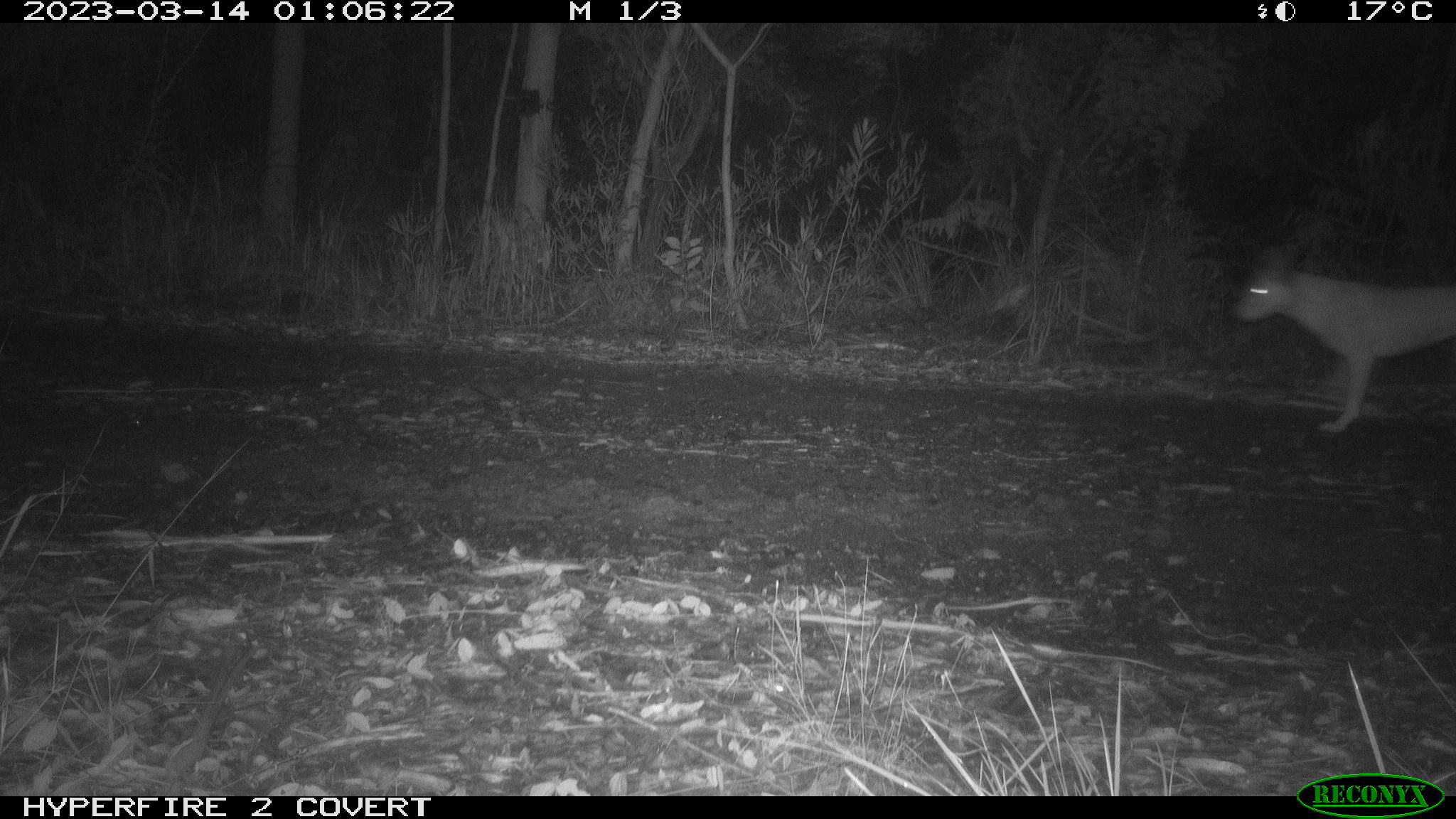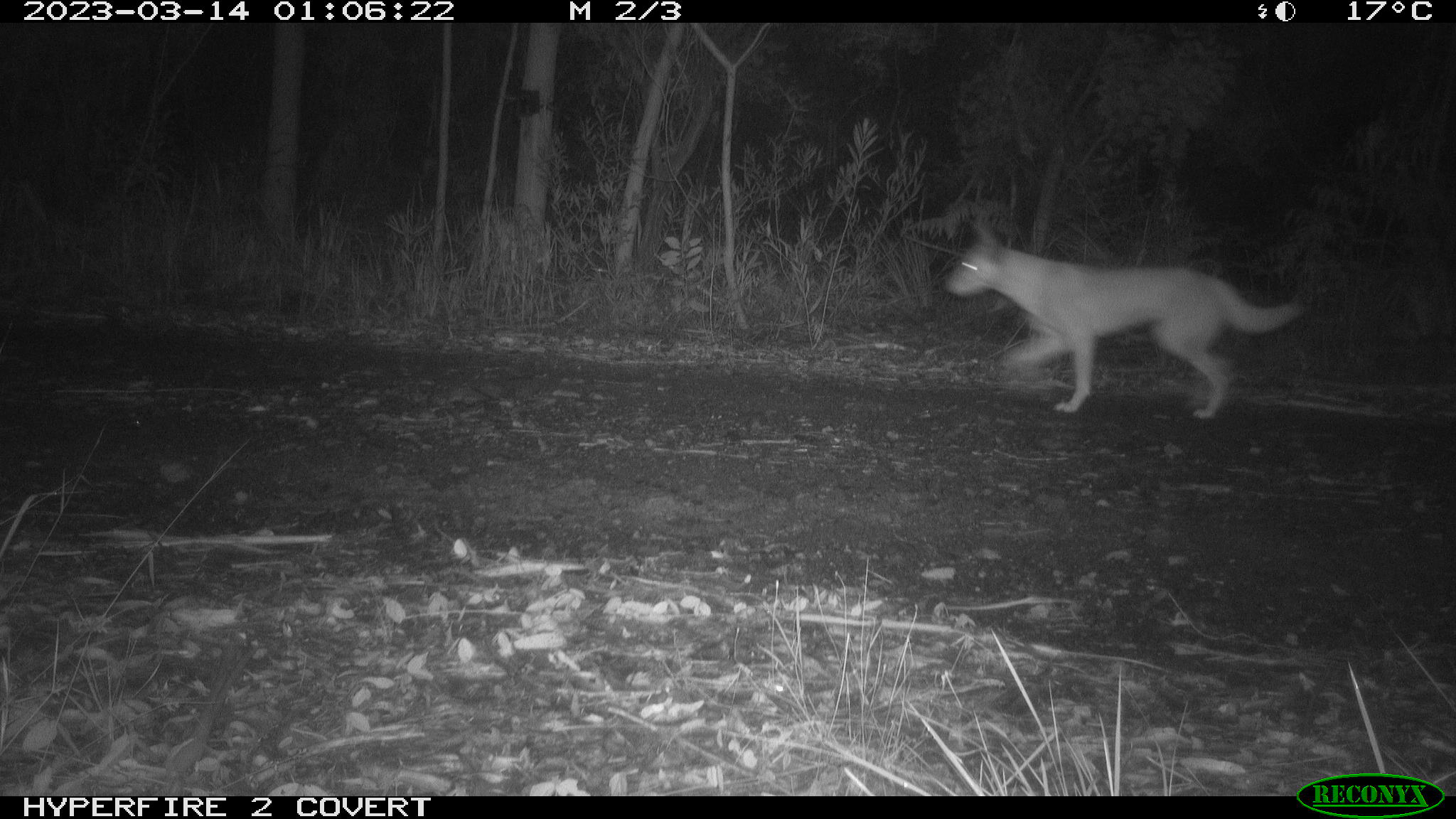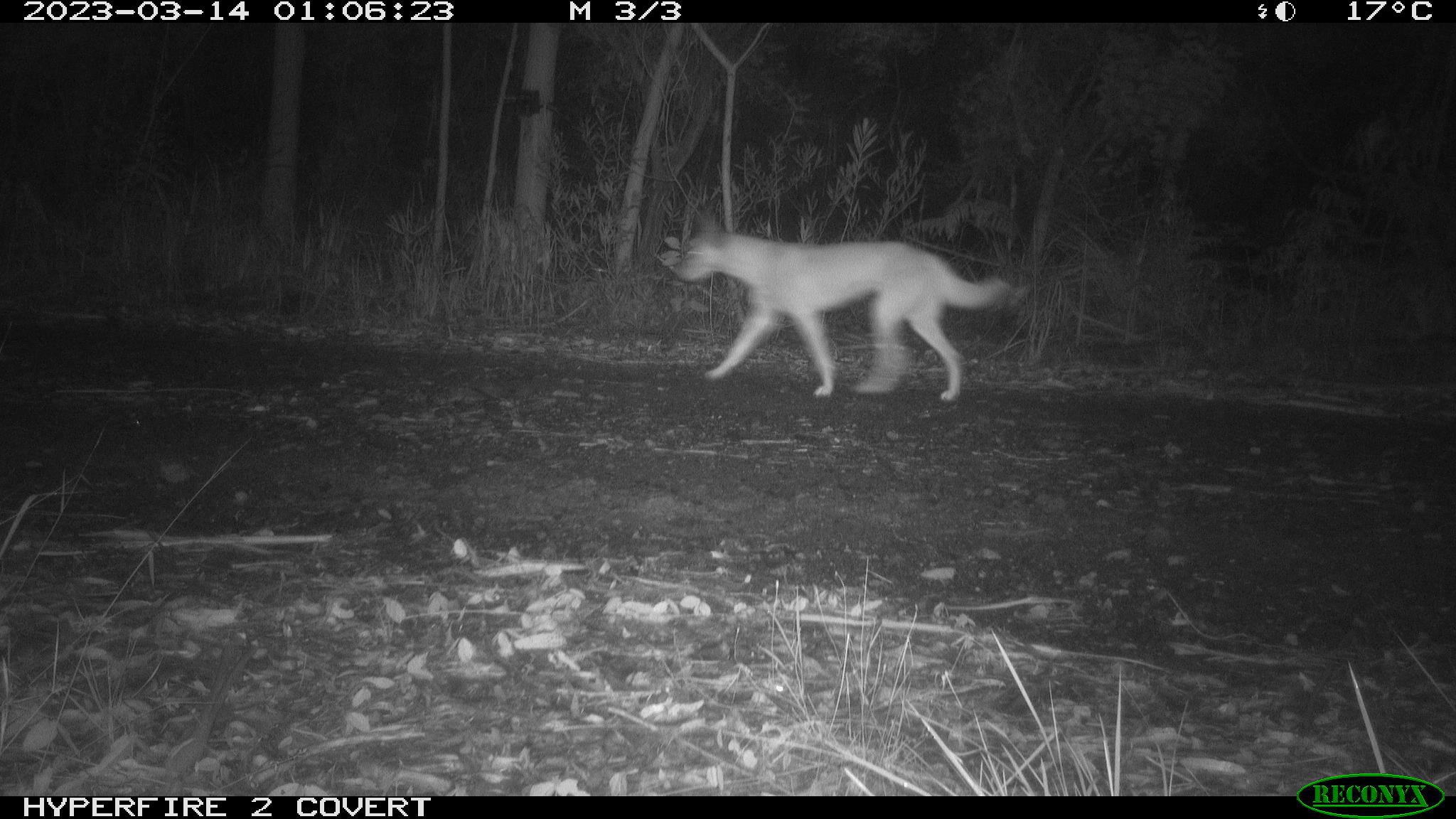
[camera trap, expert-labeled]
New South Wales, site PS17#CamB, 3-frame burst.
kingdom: Animalia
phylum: Chordata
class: Mammalia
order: Carnivora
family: Canidae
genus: Canis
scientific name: Canis familiaris dingo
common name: dingo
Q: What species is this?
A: Dingo (Canis familiaris dingo).